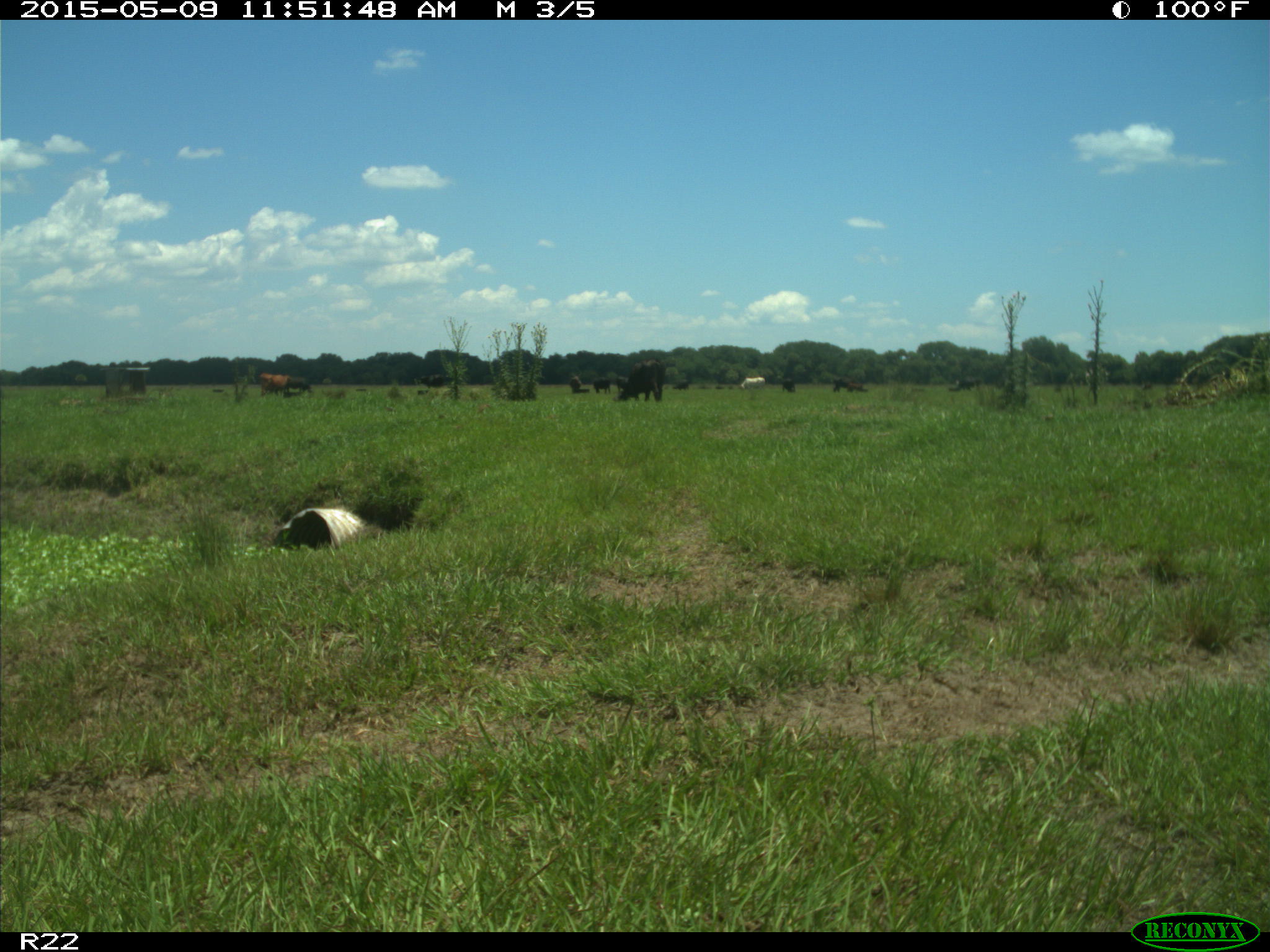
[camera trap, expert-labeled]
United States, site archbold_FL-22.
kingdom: Animalia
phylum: Chordata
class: Mammalia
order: Artiodactyla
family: Bovidae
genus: Bos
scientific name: Bos taurus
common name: domestic cow